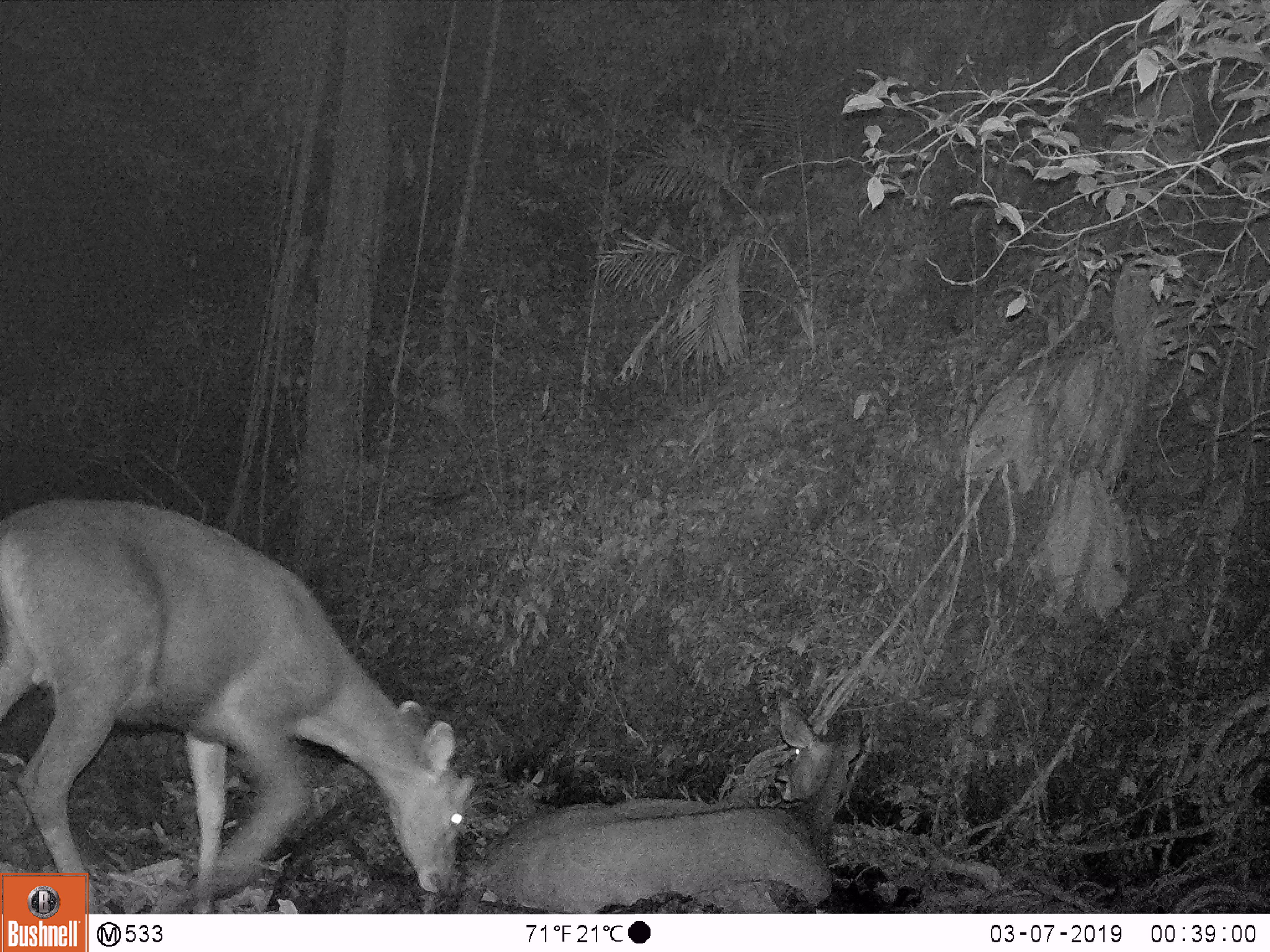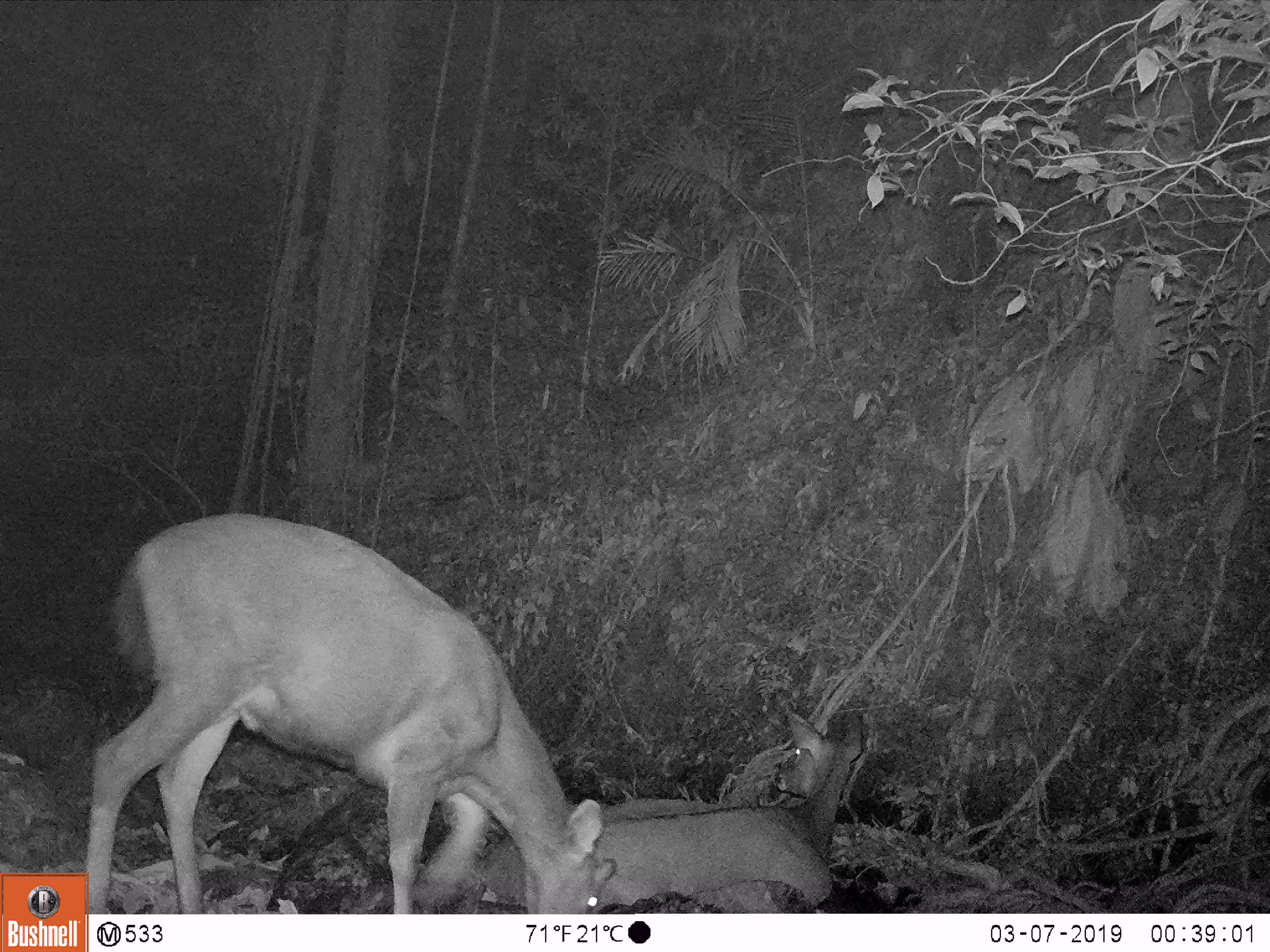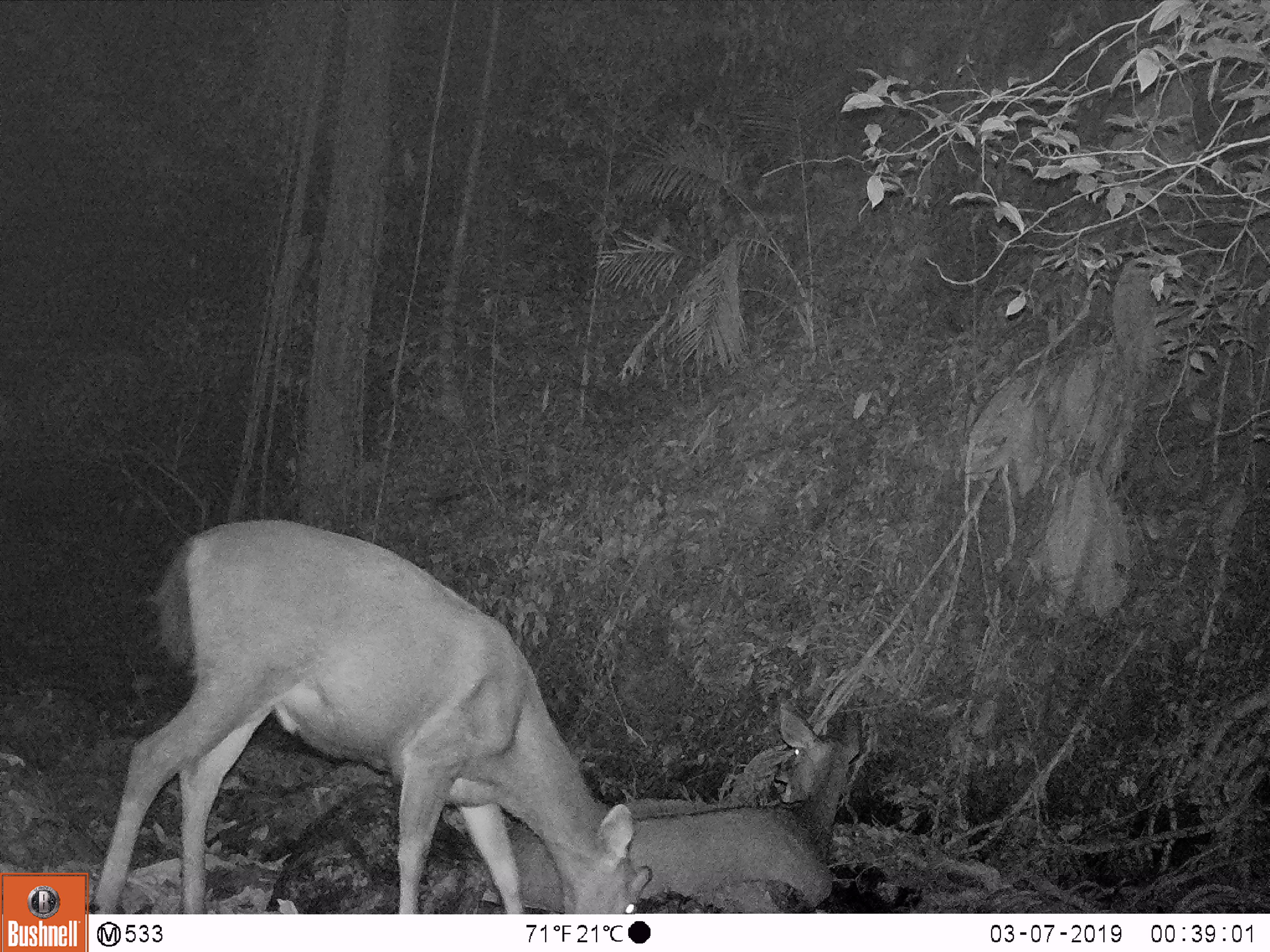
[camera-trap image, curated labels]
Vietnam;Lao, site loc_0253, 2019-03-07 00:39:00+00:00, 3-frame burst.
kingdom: Animalia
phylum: Chordata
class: Mammalia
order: Artiodactyla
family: Cervidae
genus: Rusa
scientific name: Rusa unicolor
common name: sambar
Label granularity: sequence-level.